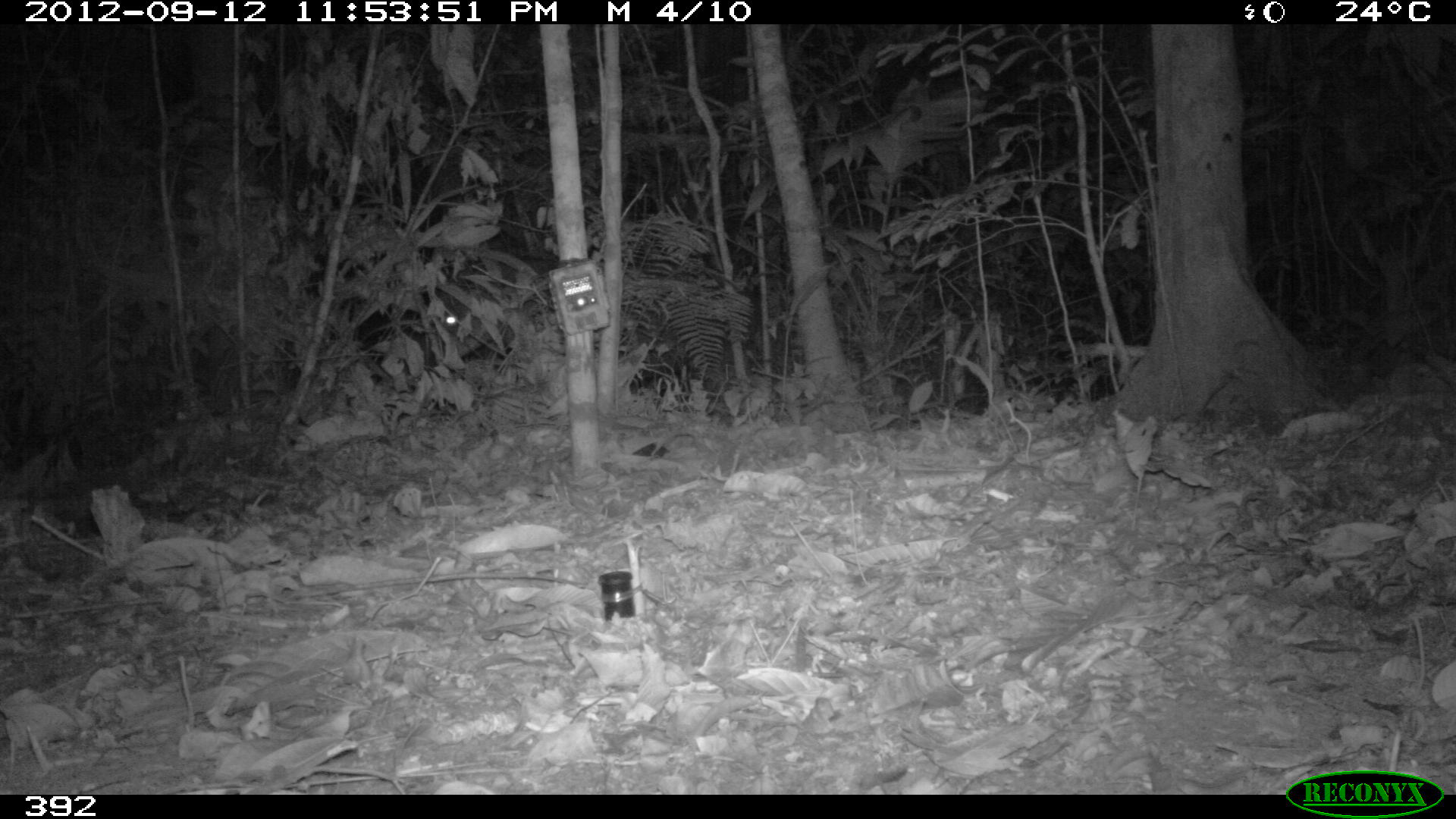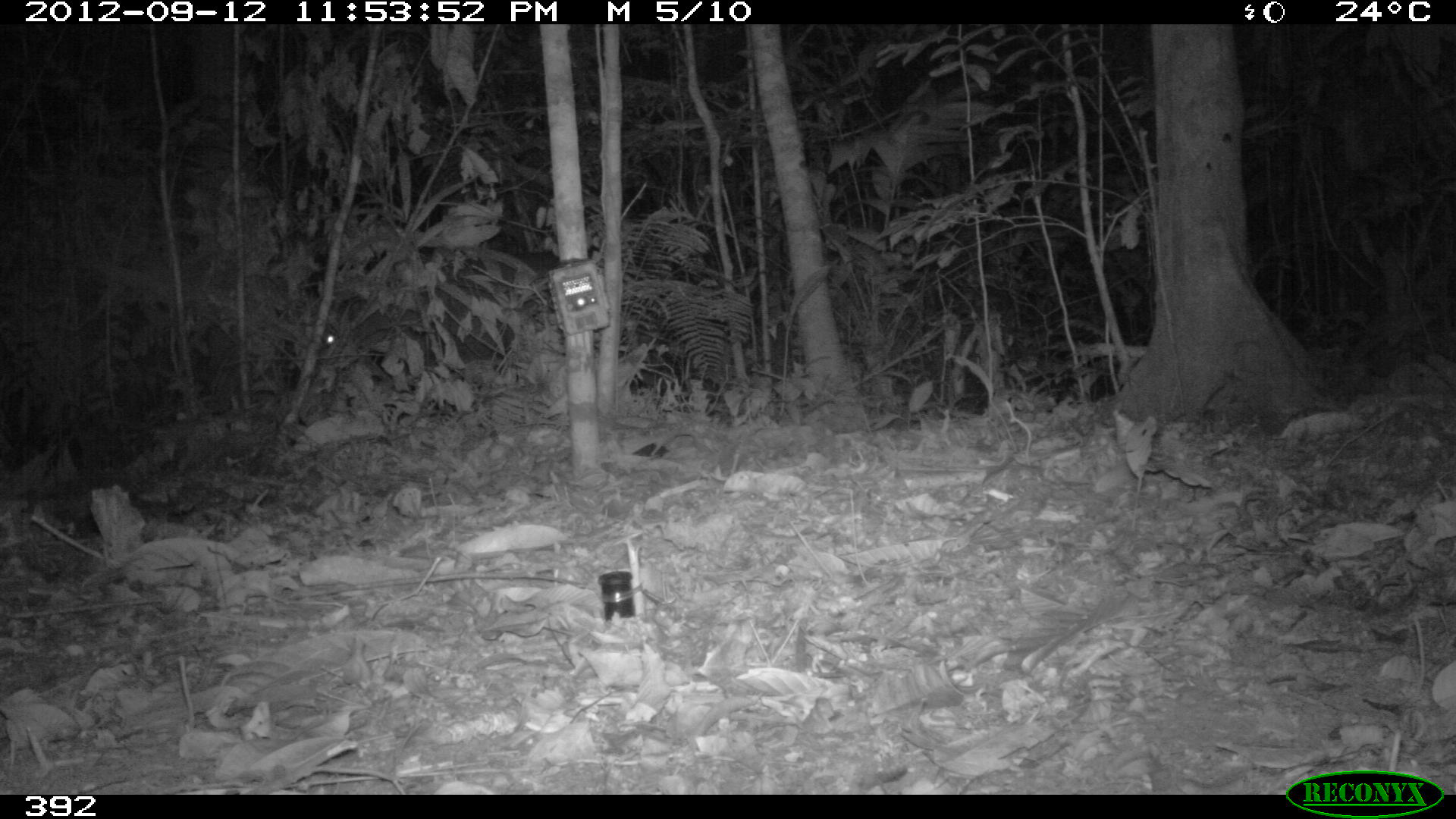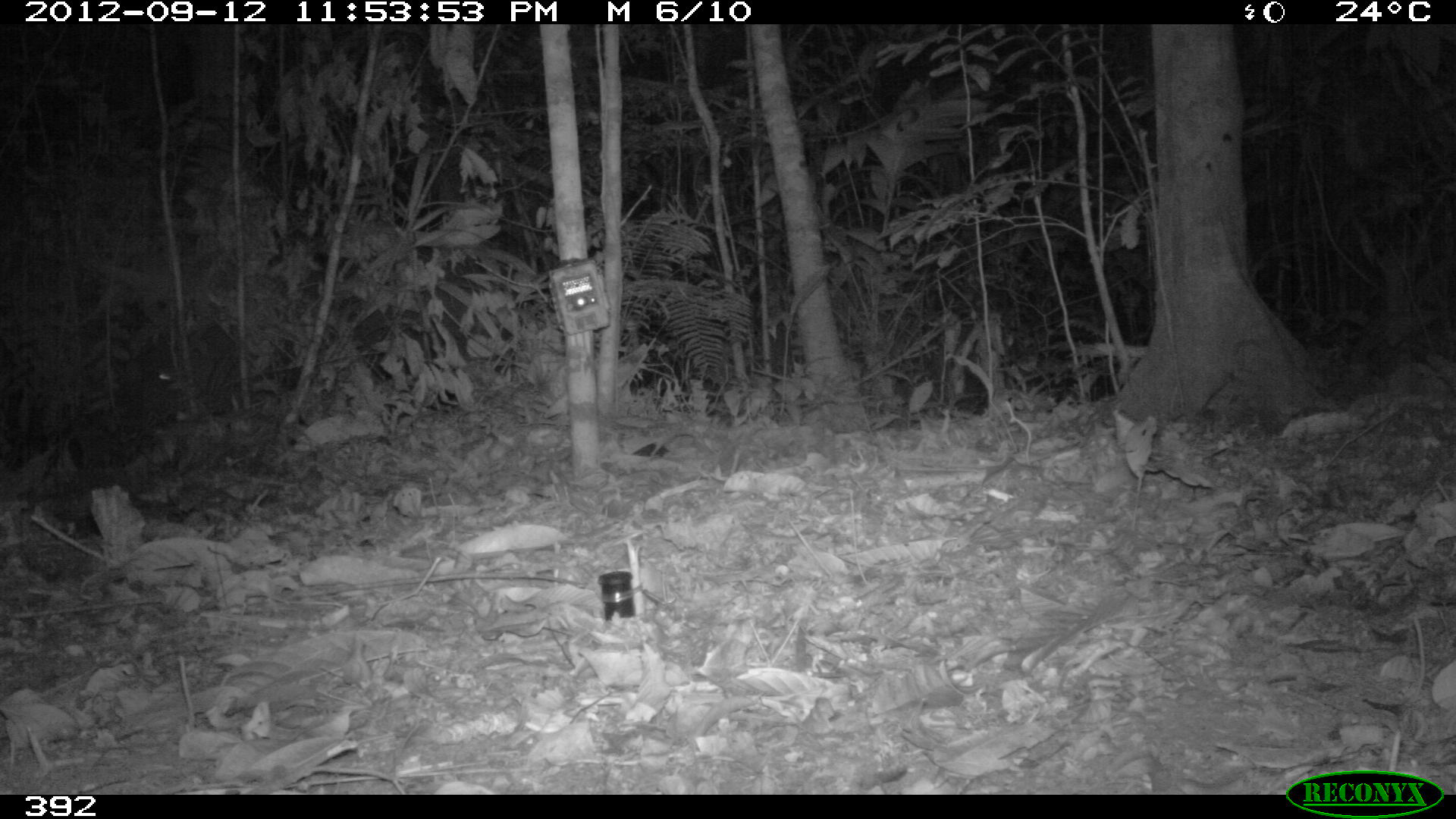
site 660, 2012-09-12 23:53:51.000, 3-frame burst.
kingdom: Animalia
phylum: Chordata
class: Mammalia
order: Perissodactyla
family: Tapiridae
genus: Tapirus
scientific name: Tapirus terrestris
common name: south american tapir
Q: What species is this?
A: Tapirus terrestris (south american tapir).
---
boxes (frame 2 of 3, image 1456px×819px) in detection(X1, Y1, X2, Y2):
tapirus terrestris: detection(316, 249, 557, 379)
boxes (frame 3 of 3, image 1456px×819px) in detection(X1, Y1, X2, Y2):
tapirus terrestris: detection(119, 318, 288, 421)